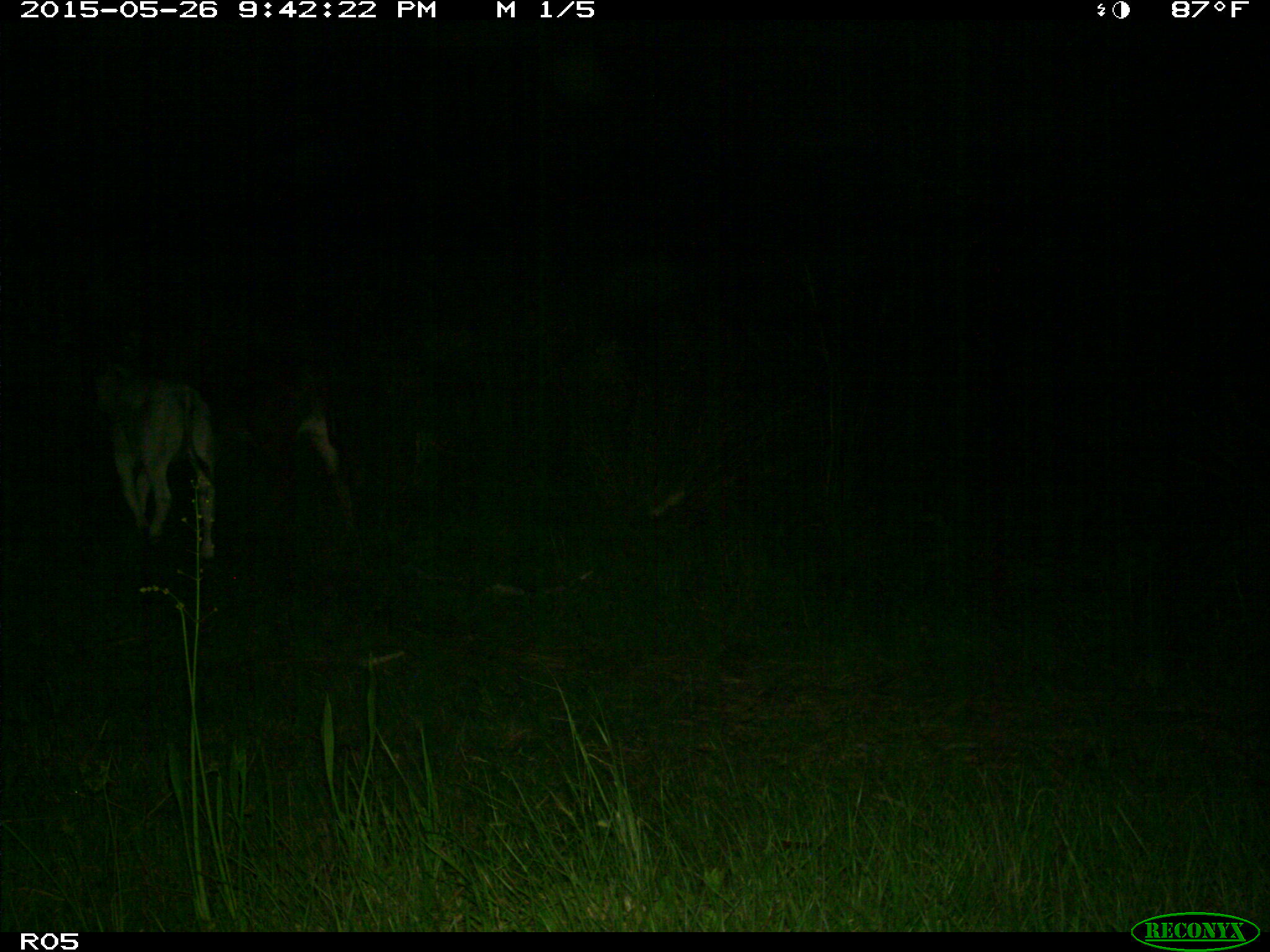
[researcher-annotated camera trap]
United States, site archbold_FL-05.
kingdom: Animalia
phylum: Chordata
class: Mammalia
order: Artiodactyla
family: Bovidae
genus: Bos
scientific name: Bos taurus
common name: domestic cow